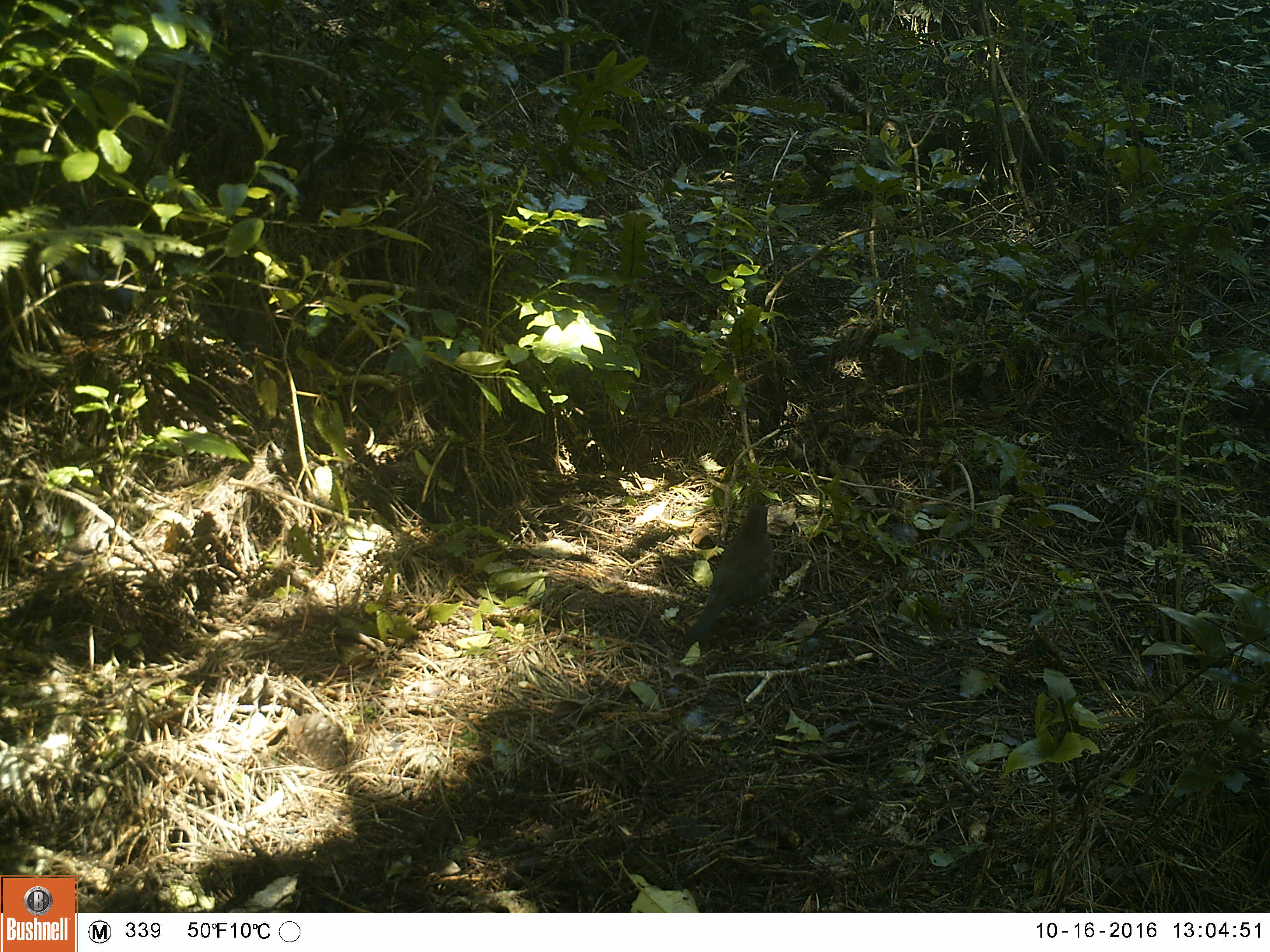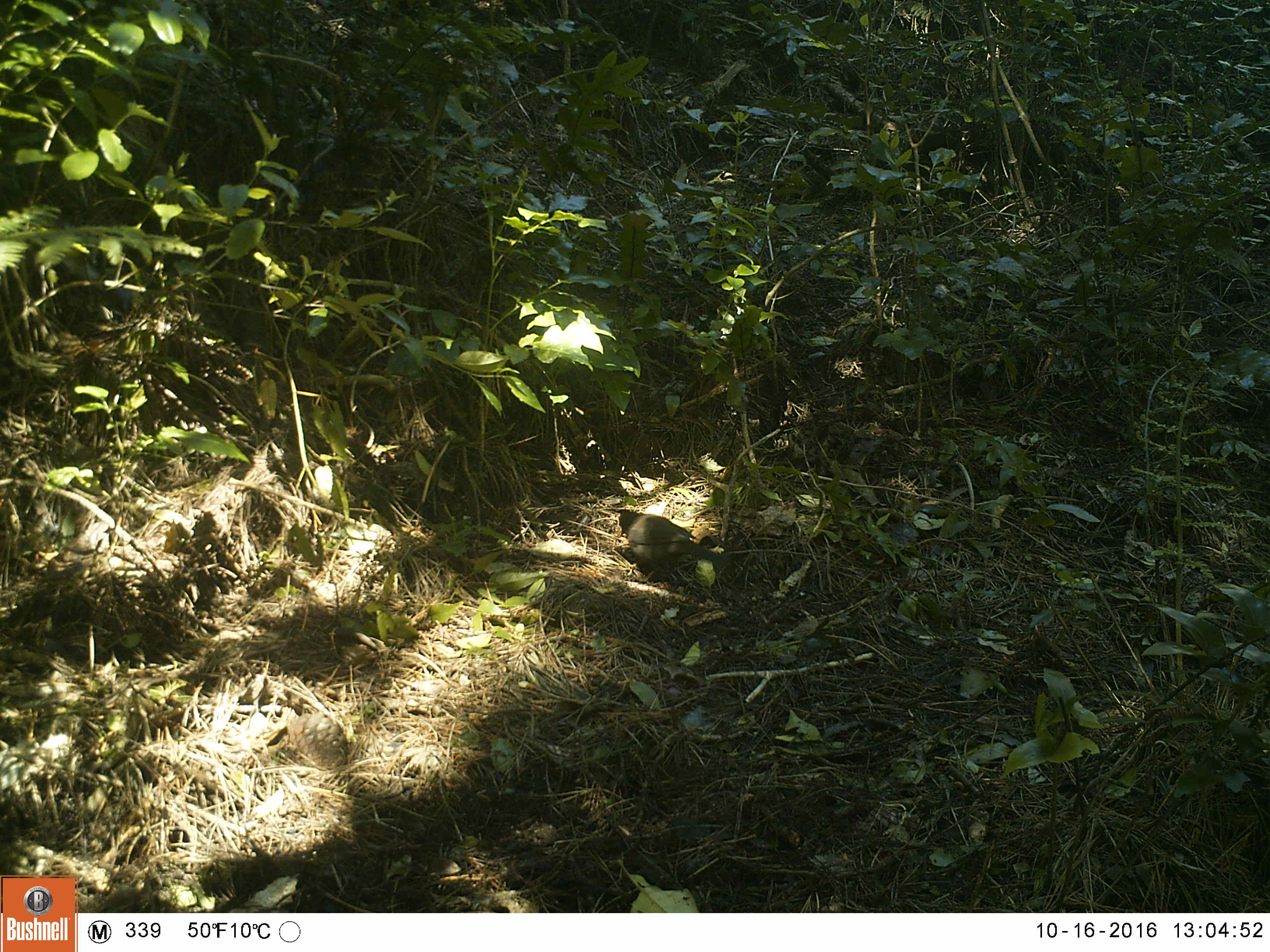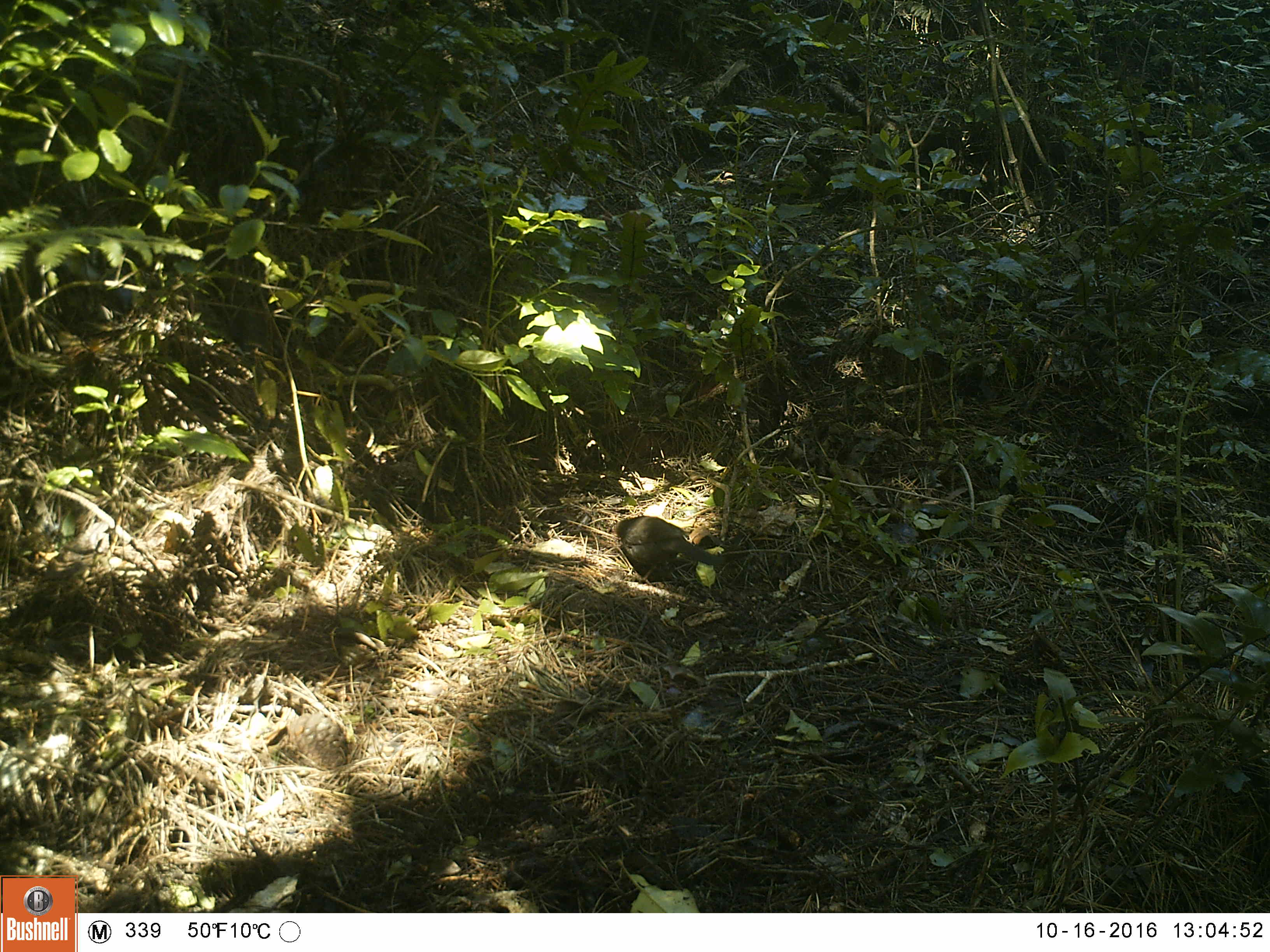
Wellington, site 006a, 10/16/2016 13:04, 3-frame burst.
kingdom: Animalia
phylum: Chordata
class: Aves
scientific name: Aves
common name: bird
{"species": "bird (Aves)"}